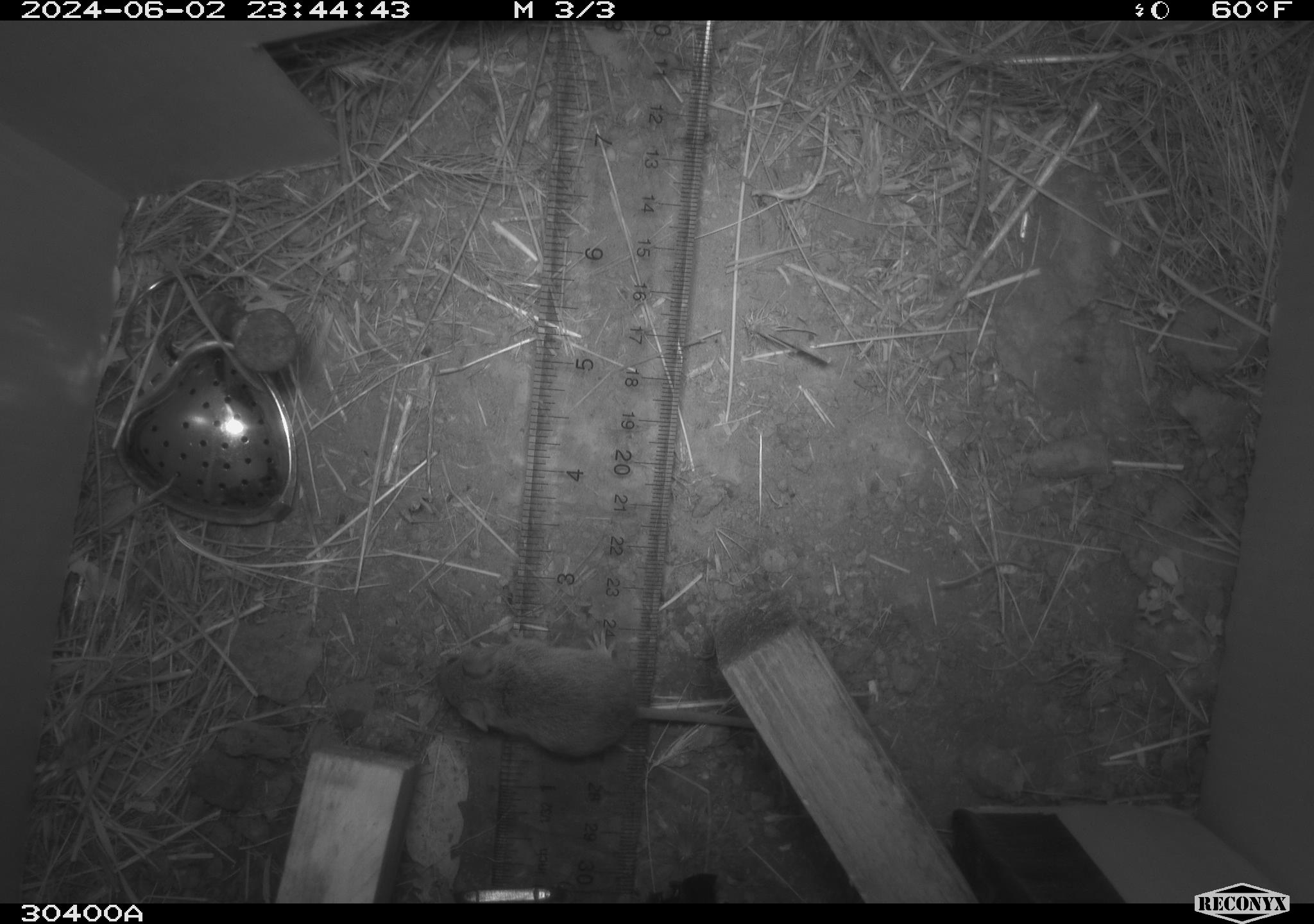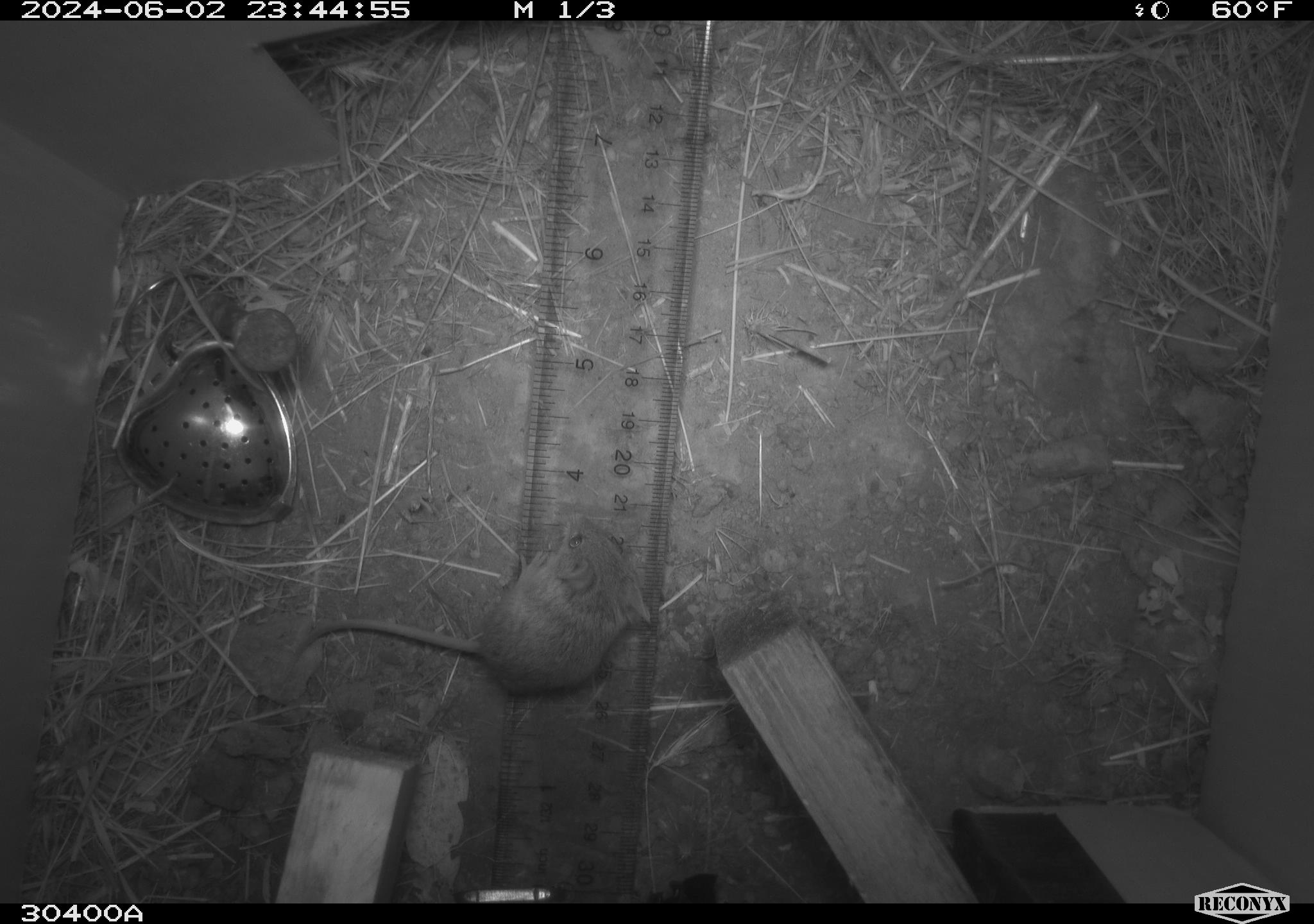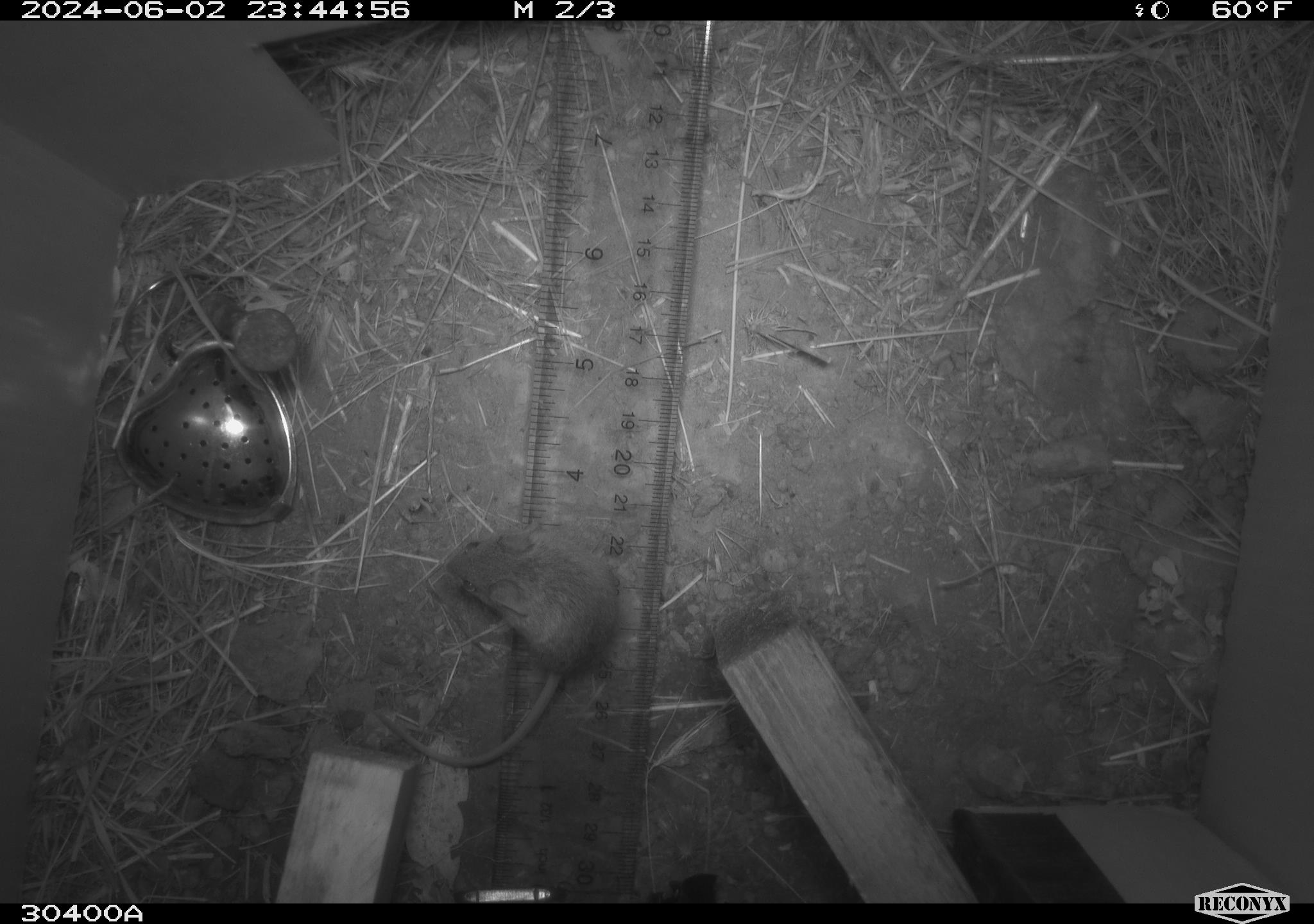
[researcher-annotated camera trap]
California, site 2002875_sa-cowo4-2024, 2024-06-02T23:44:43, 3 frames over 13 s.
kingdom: Animalia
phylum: Chordata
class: Mammalia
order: Rodentia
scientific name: Rodentia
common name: mouse species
Mouse species (Rodentia).